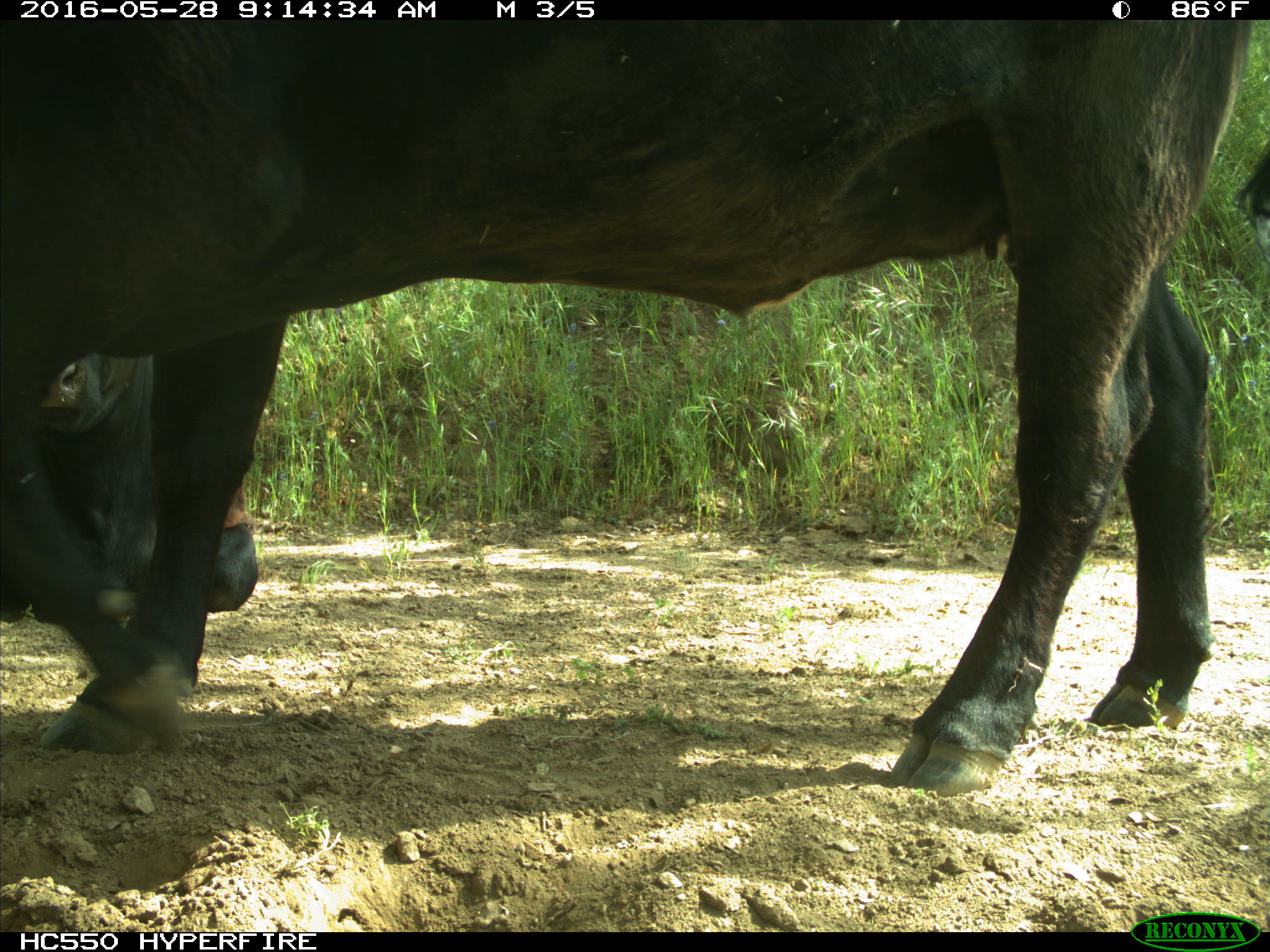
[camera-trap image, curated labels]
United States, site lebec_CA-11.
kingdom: Animalia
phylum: Chordata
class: Mammalia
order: Artiodactyla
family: Bovidae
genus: Bos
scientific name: Bos taurus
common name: domestic cow